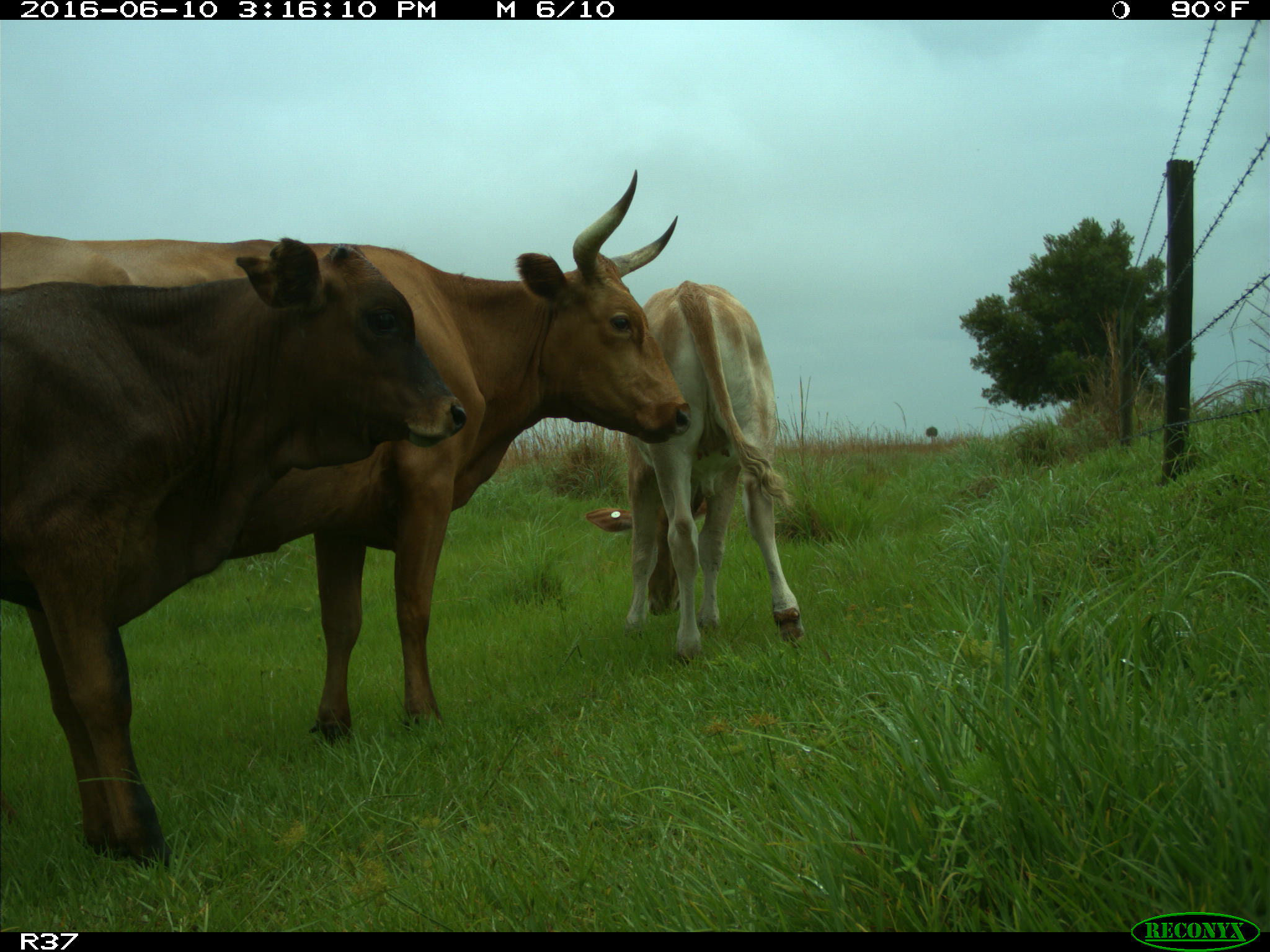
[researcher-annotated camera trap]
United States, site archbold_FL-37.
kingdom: Animalia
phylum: Chordata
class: Mammalia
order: Artiodactyla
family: Bovidae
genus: Bos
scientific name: Bos taurus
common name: domestic cow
Bos taurus (domestic cow).